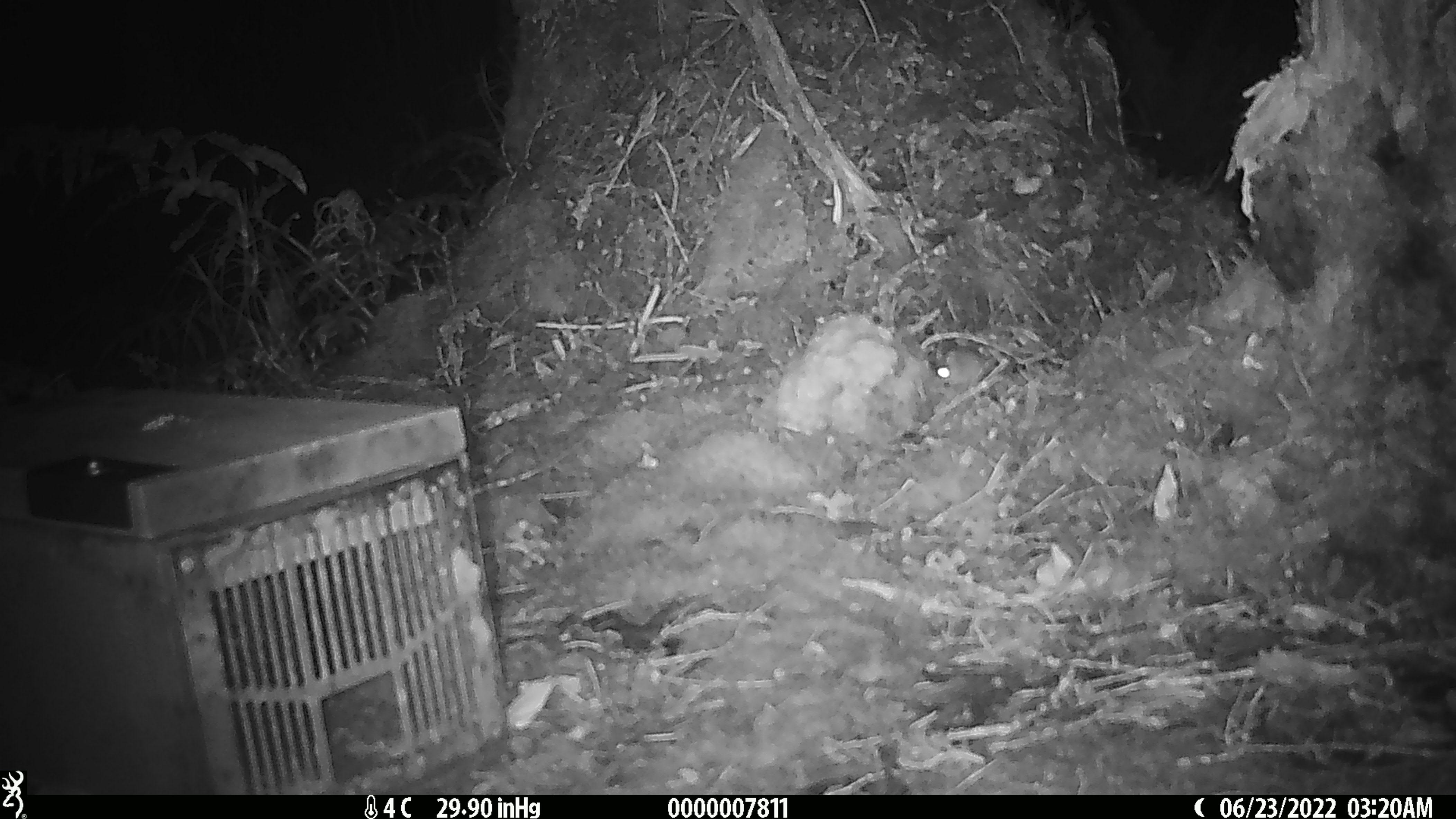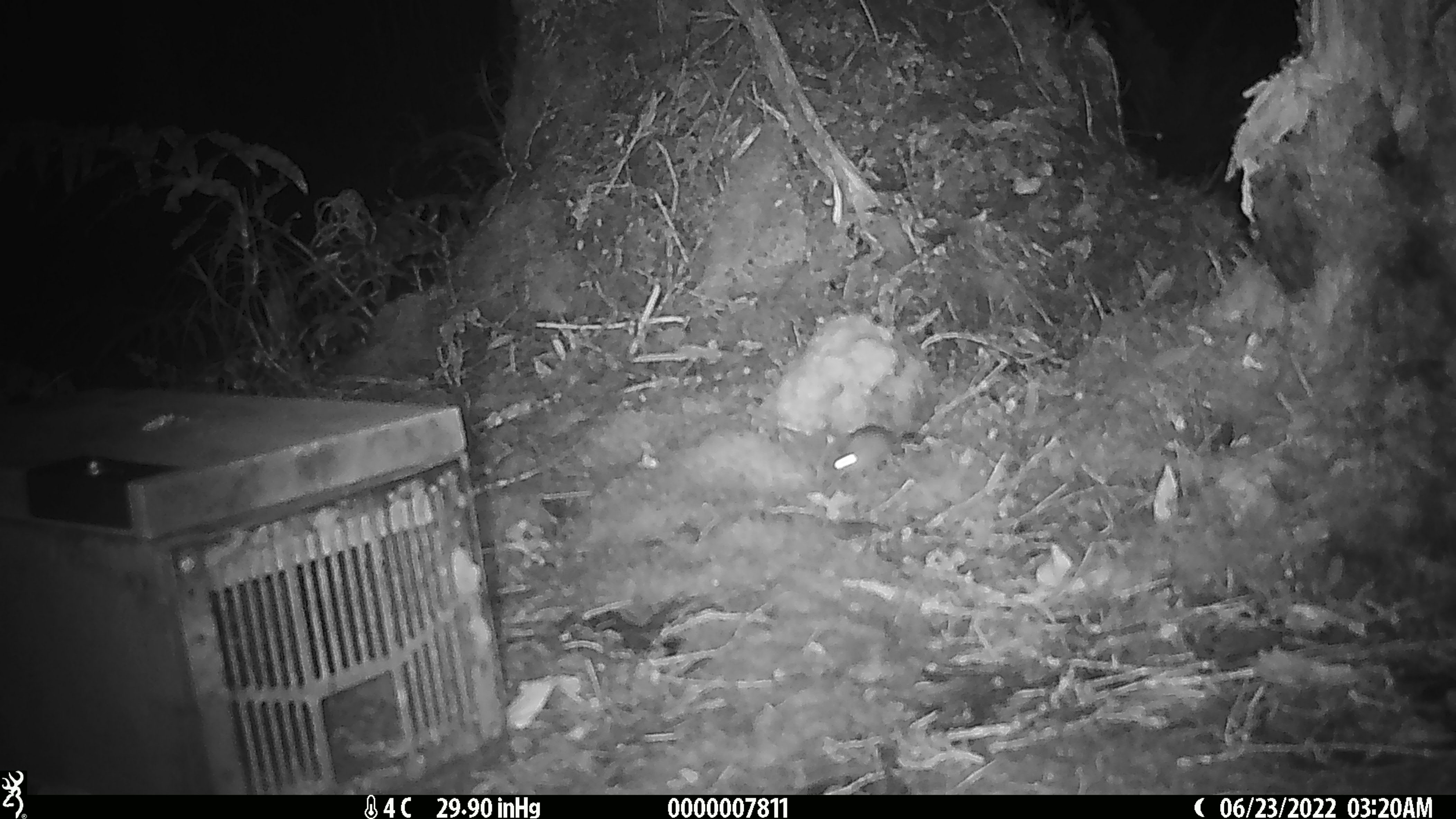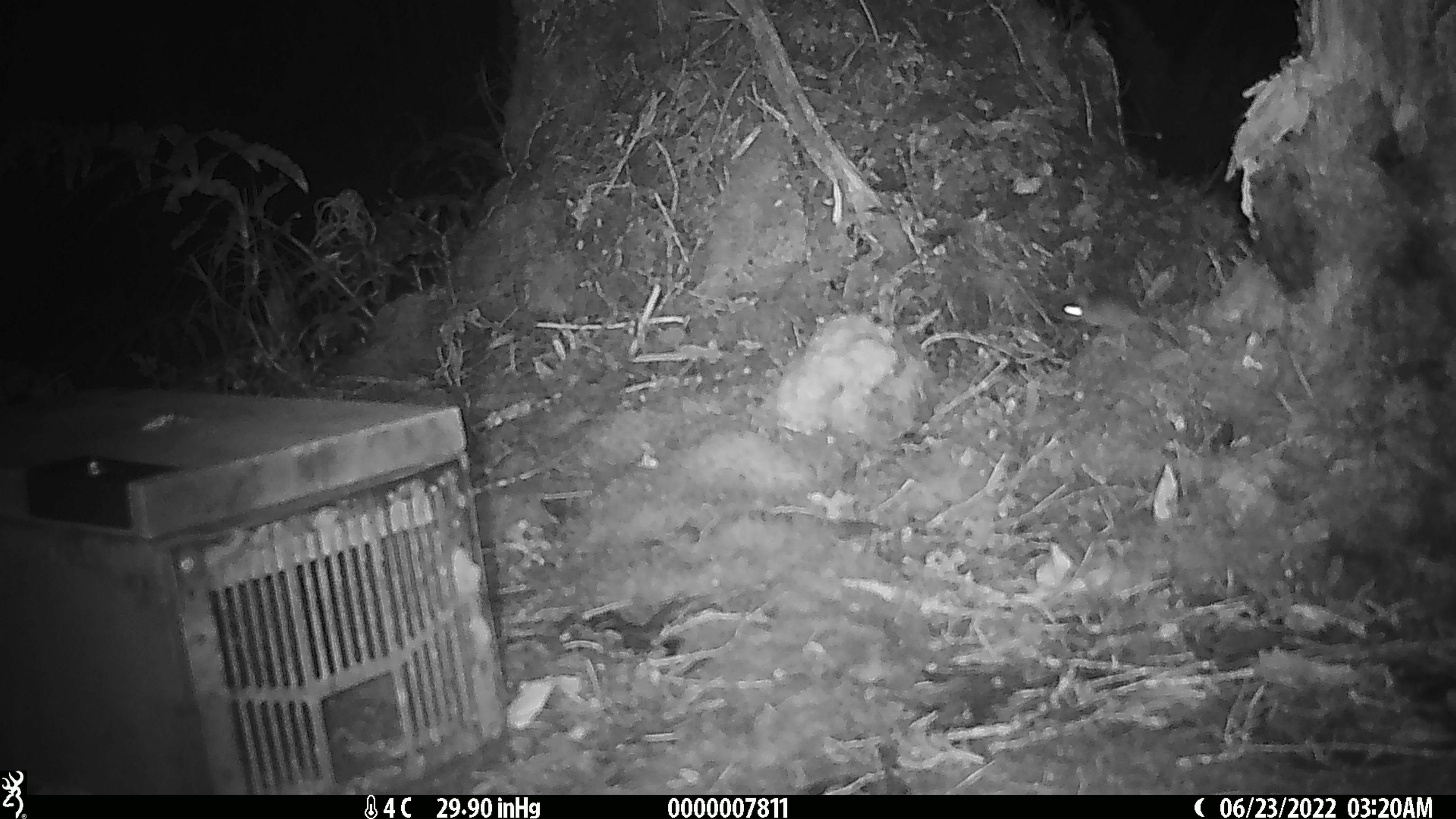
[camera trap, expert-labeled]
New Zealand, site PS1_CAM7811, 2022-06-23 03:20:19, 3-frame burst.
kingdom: Animalia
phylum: Chordata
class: Mammalia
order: Rodentia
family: Muridae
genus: Mus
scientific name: Mus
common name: mouse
Mouse (Mus).